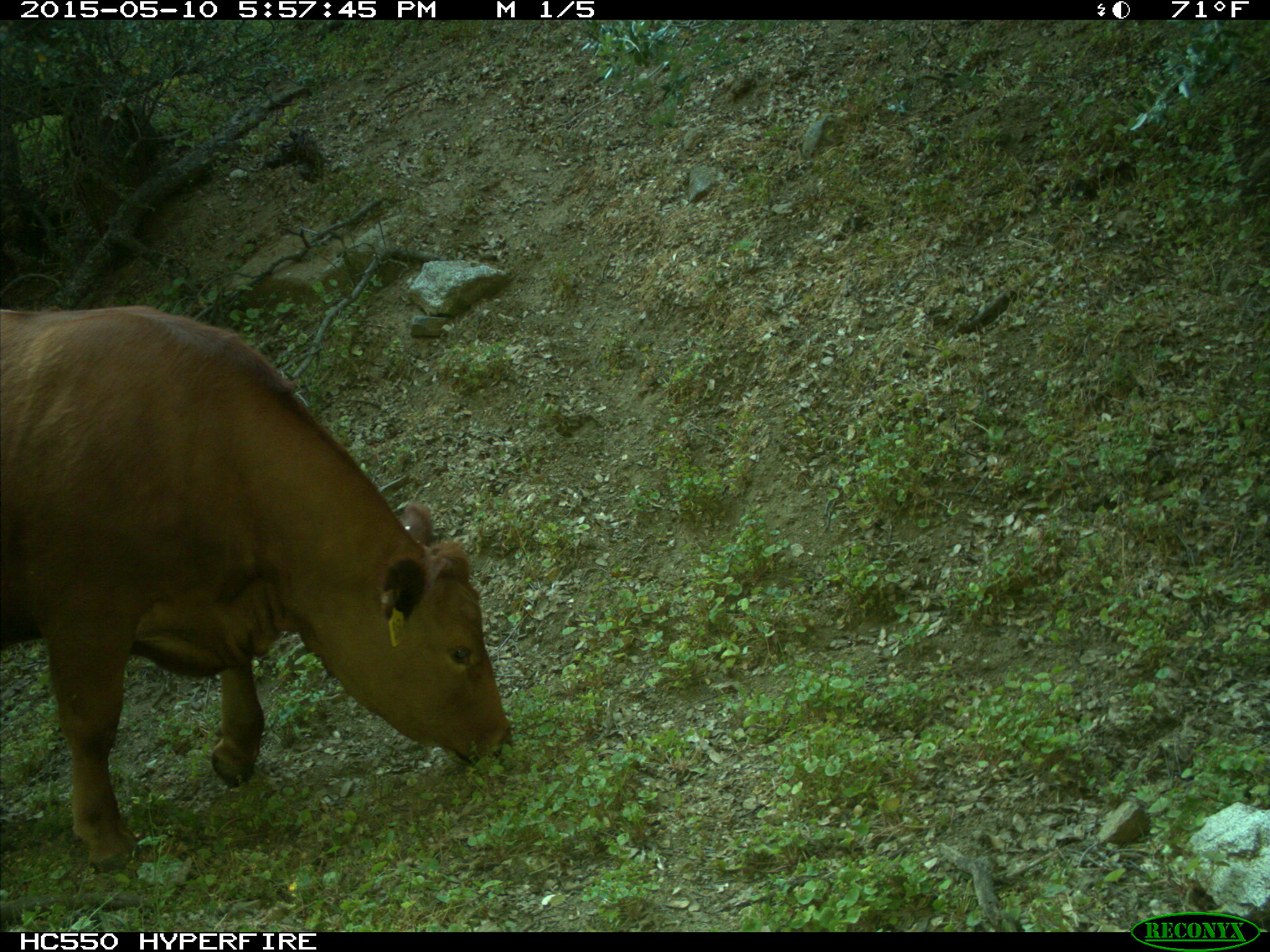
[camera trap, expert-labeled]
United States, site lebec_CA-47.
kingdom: Animalia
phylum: Chordata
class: Mammalia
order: Artiodactyla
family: Bovidae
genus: Bos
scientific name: Bos taurus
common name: domestic cow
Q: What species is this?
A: Bos taurus (domestic cow).